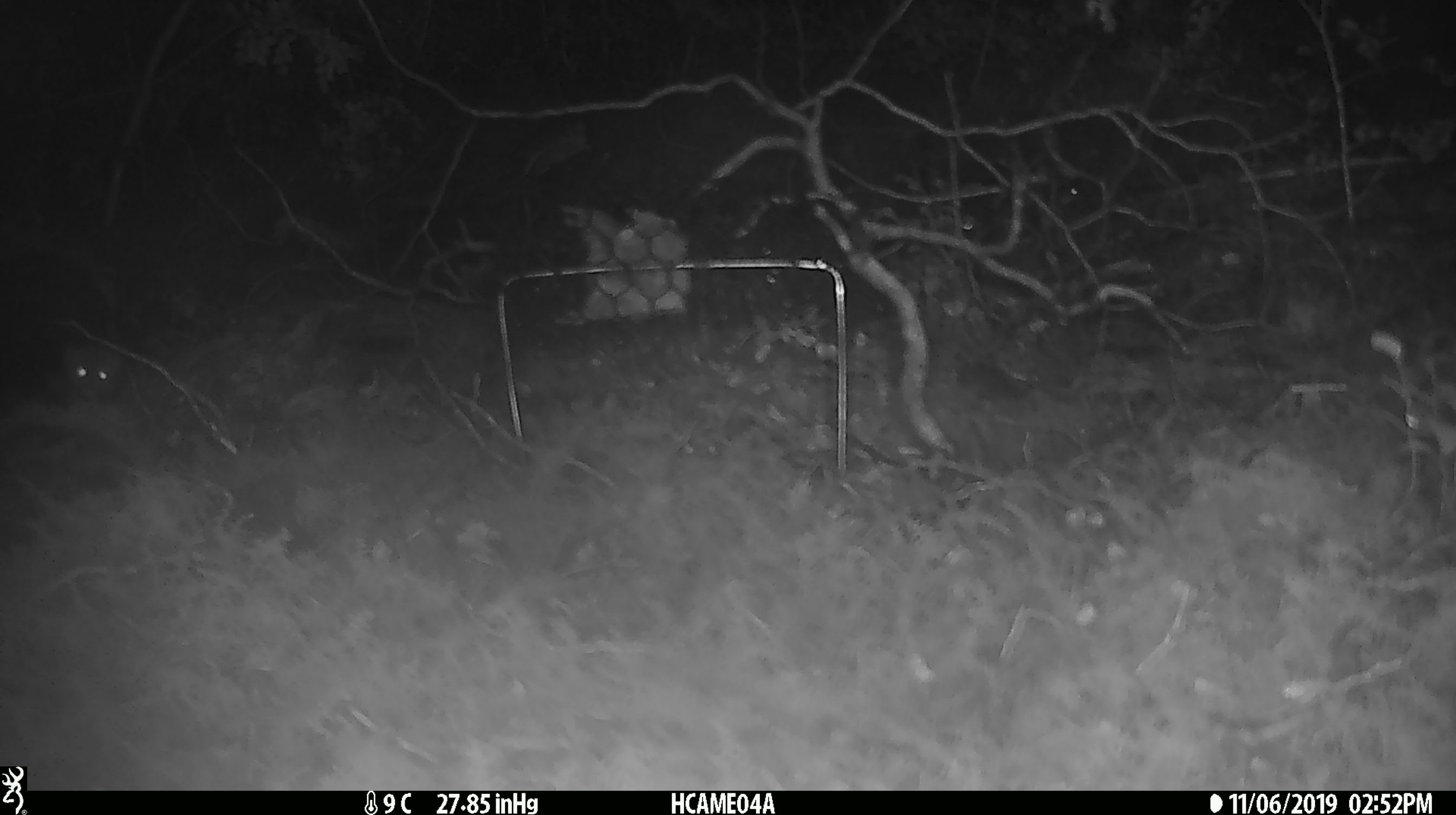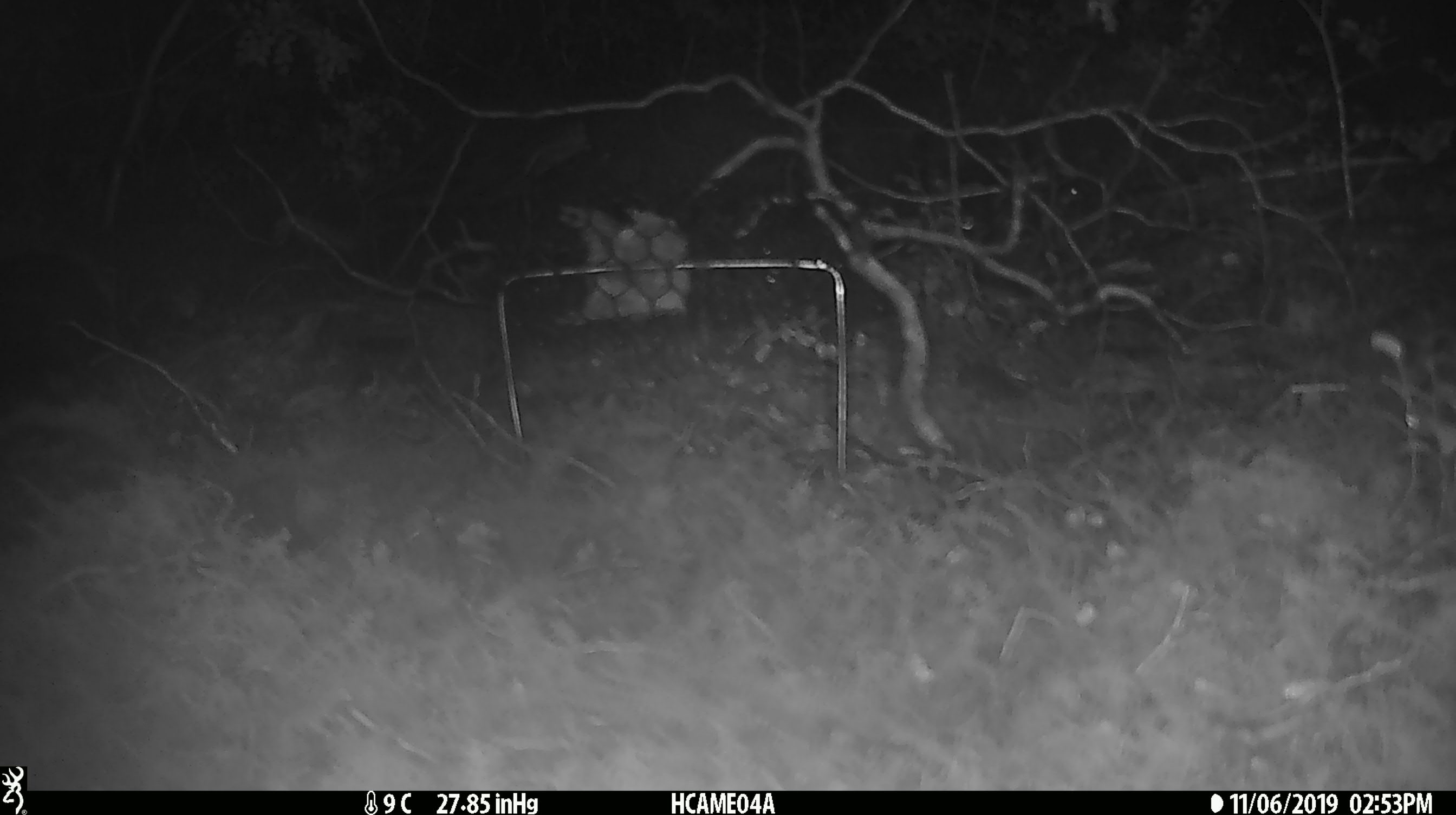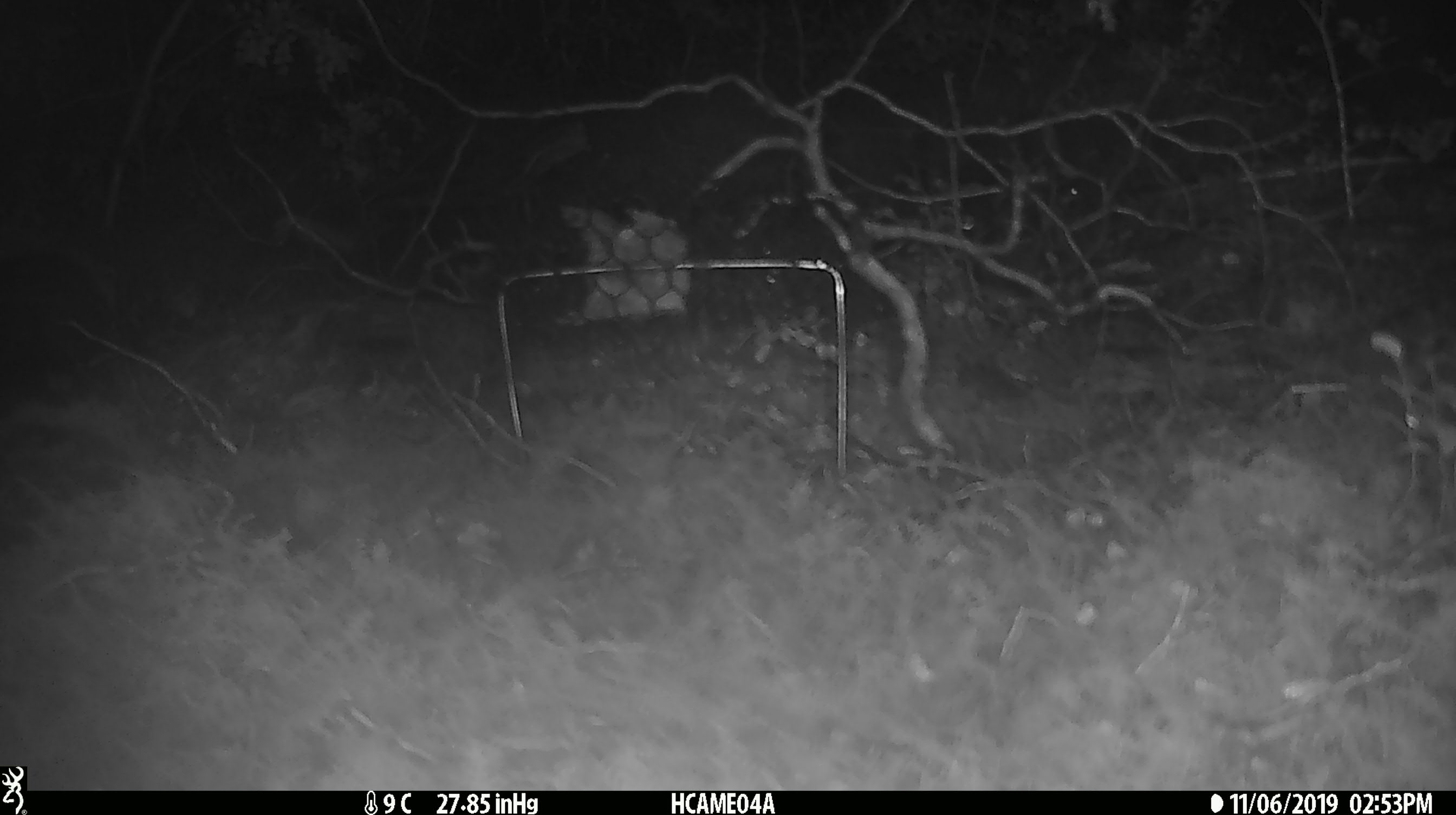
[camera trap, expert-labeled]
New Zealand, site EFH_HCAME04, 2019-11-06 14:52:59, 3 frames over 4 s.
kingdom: Animalia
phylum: Chordata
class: Mammalia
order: Rodentia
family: Muridae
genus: Mus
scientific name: Mus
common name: mouse